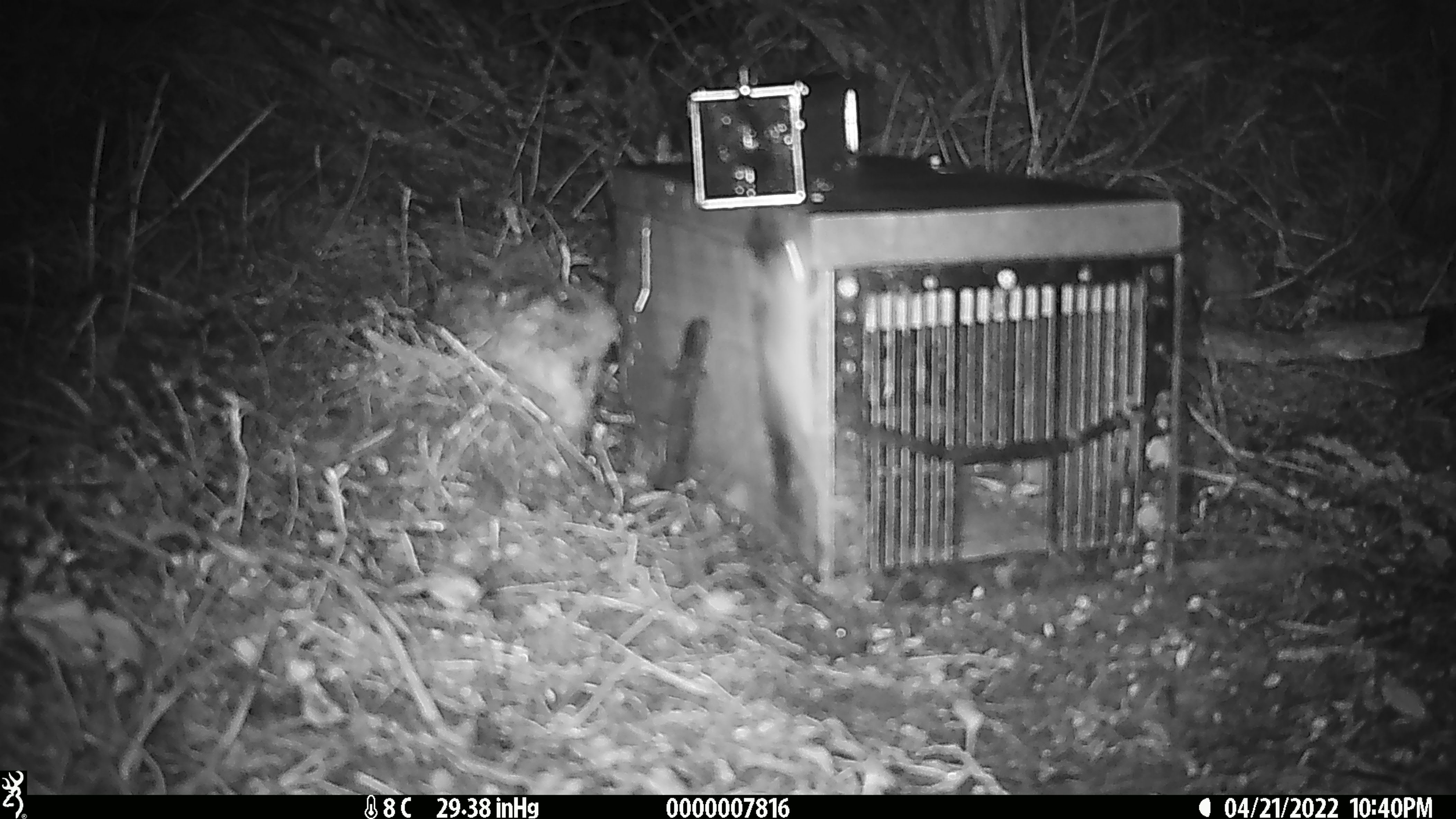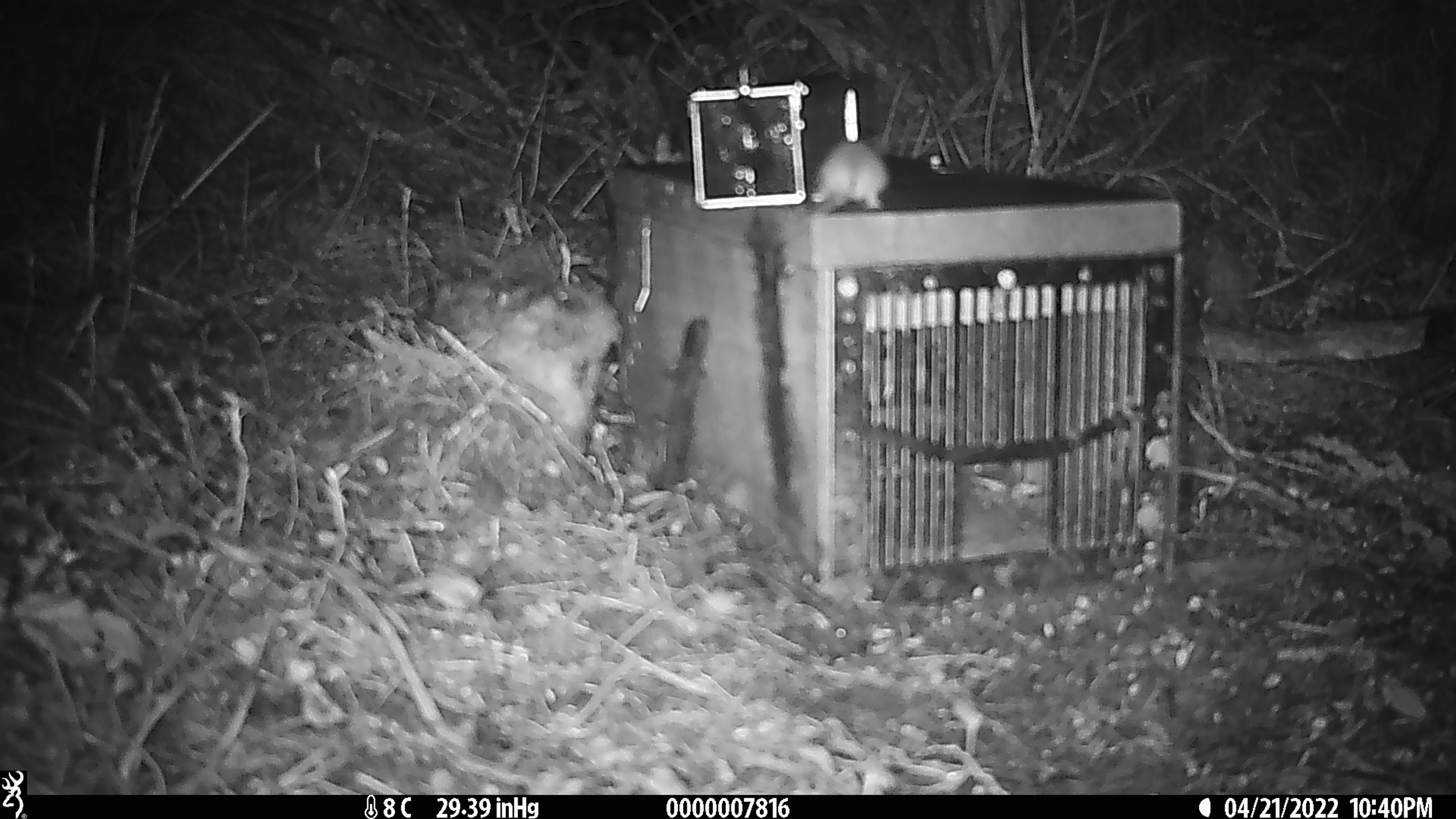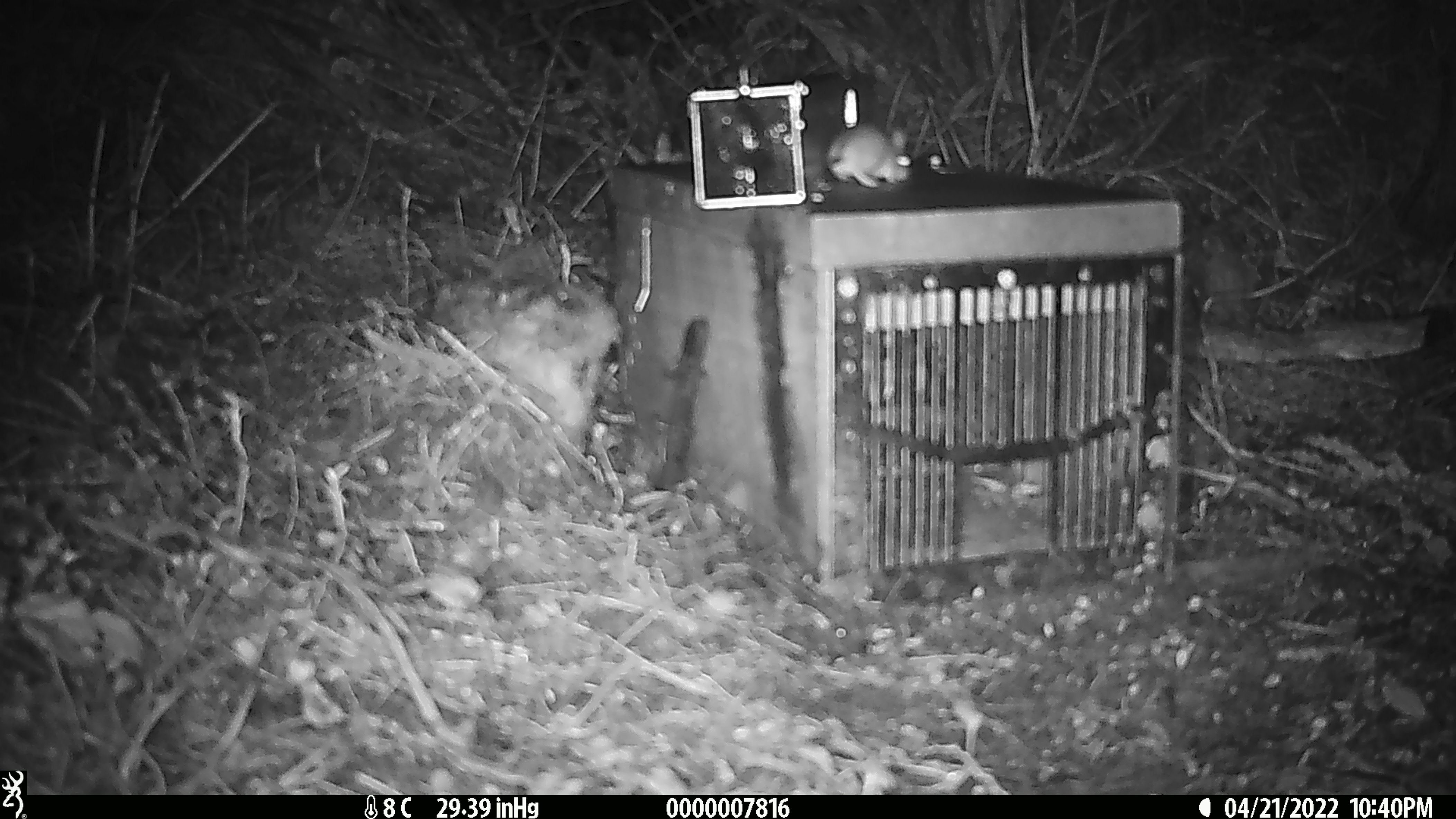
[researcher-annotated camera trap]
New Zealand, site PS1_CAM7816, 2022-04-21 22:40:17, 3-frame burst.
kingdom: Animalia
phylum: Chordata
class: Mammalia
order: Rodentia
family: Muridae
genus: Mus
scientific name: Mus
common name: mouse